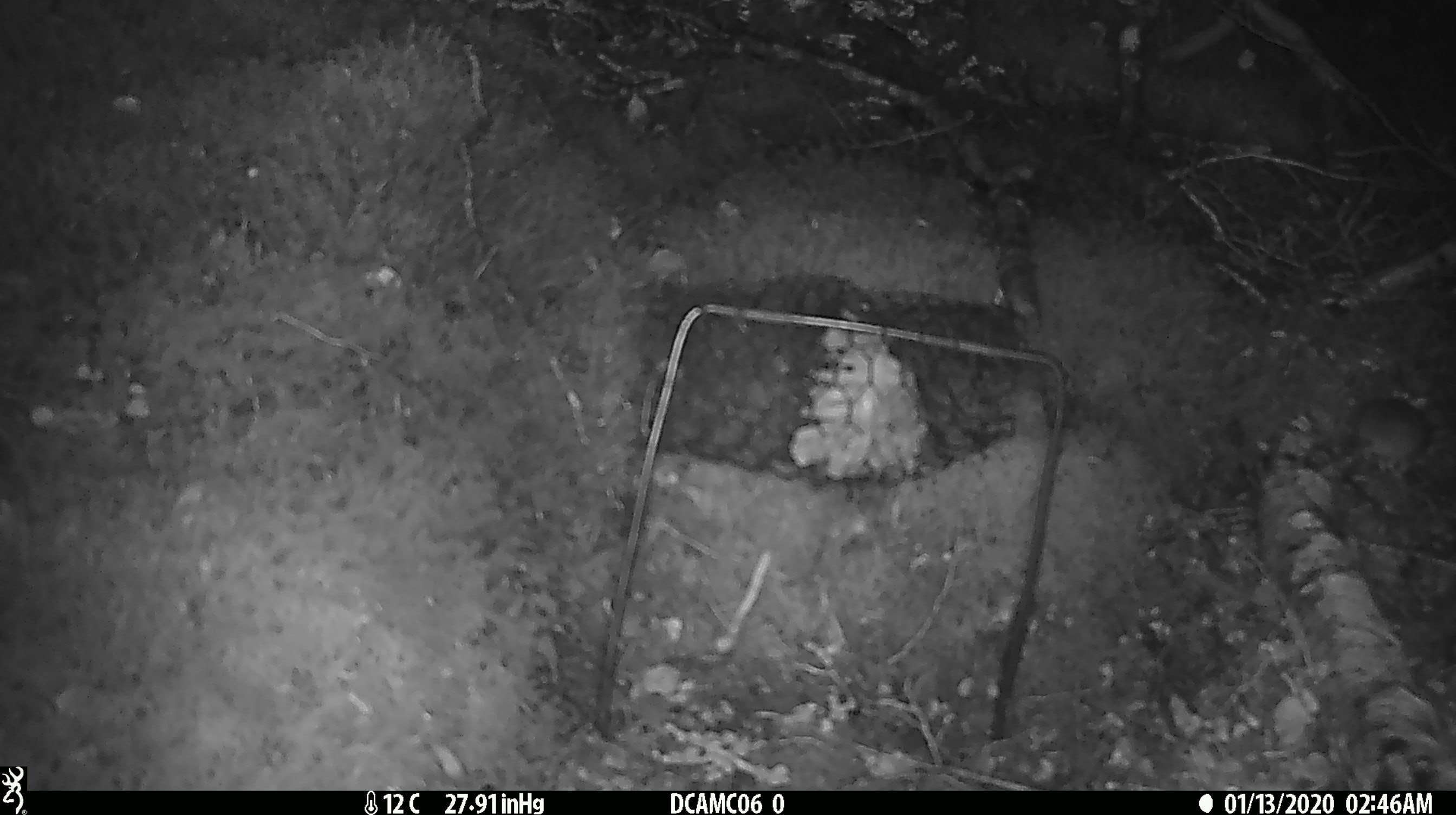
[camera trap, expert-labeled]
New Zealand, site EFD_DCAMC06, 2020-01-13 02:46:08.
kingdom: Animalia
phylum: Chordata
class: Mammalia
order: Rodentia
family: Muridae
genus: Mus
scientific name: Mus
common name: mouse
Mouse (Mus).